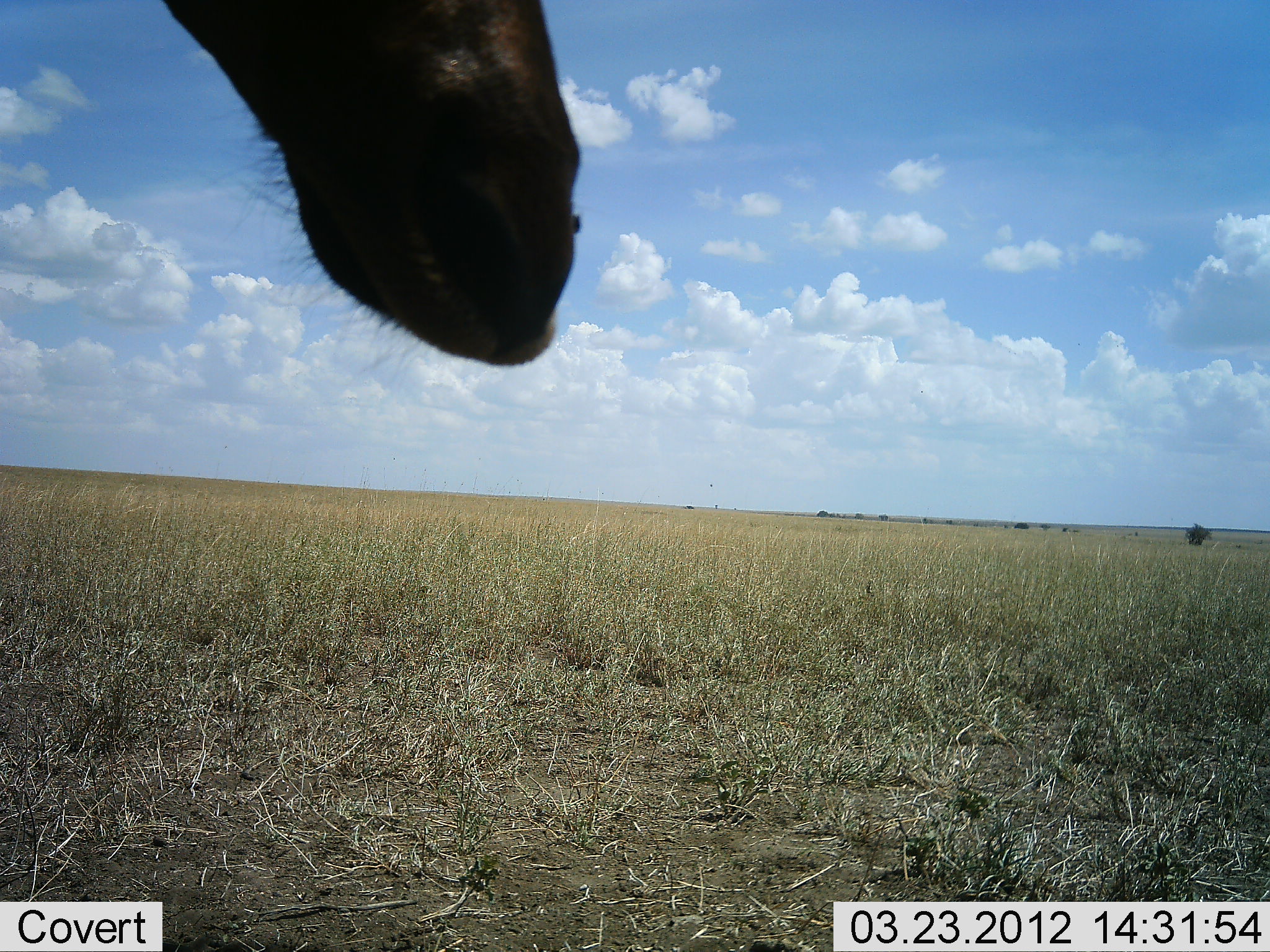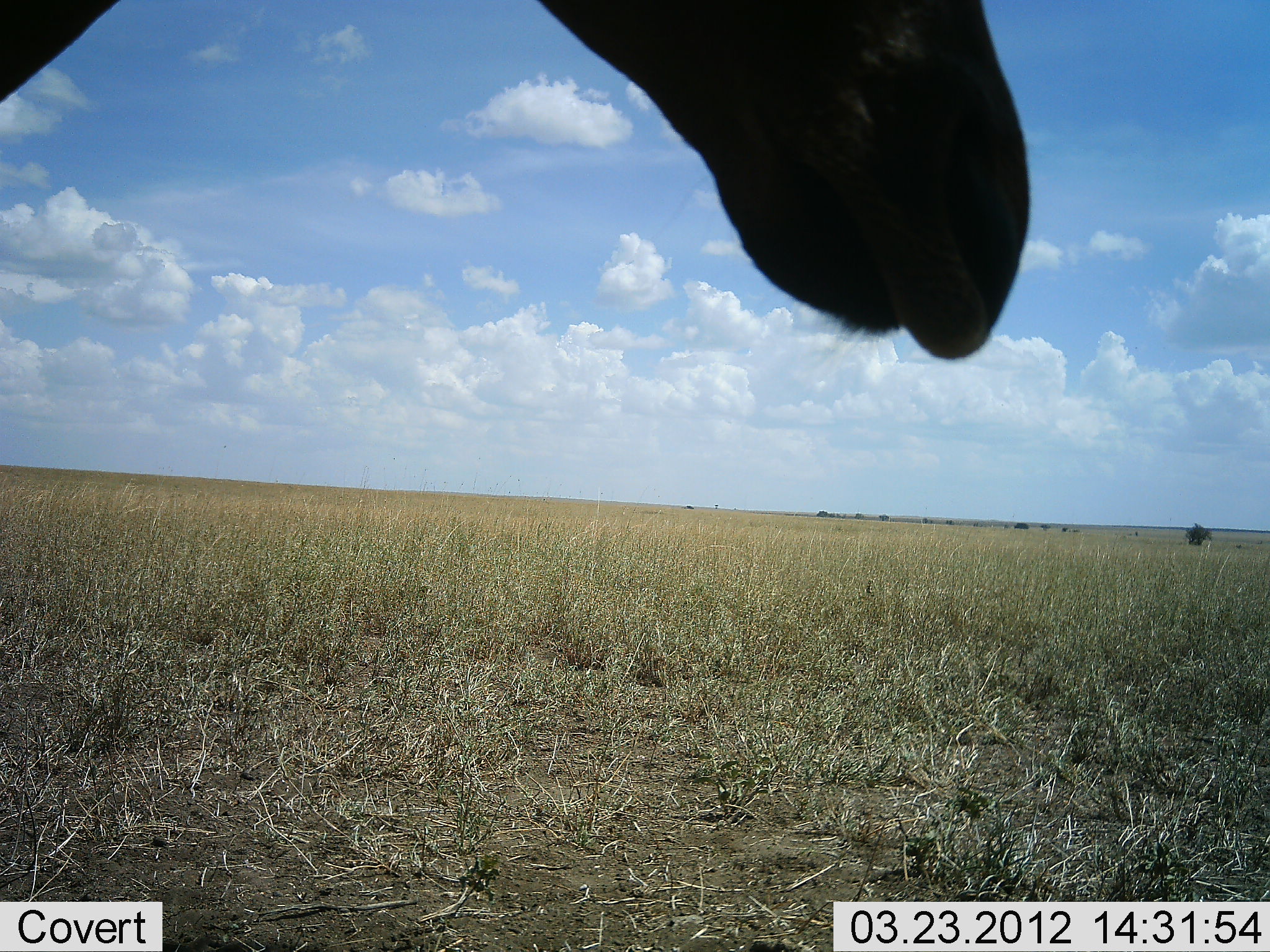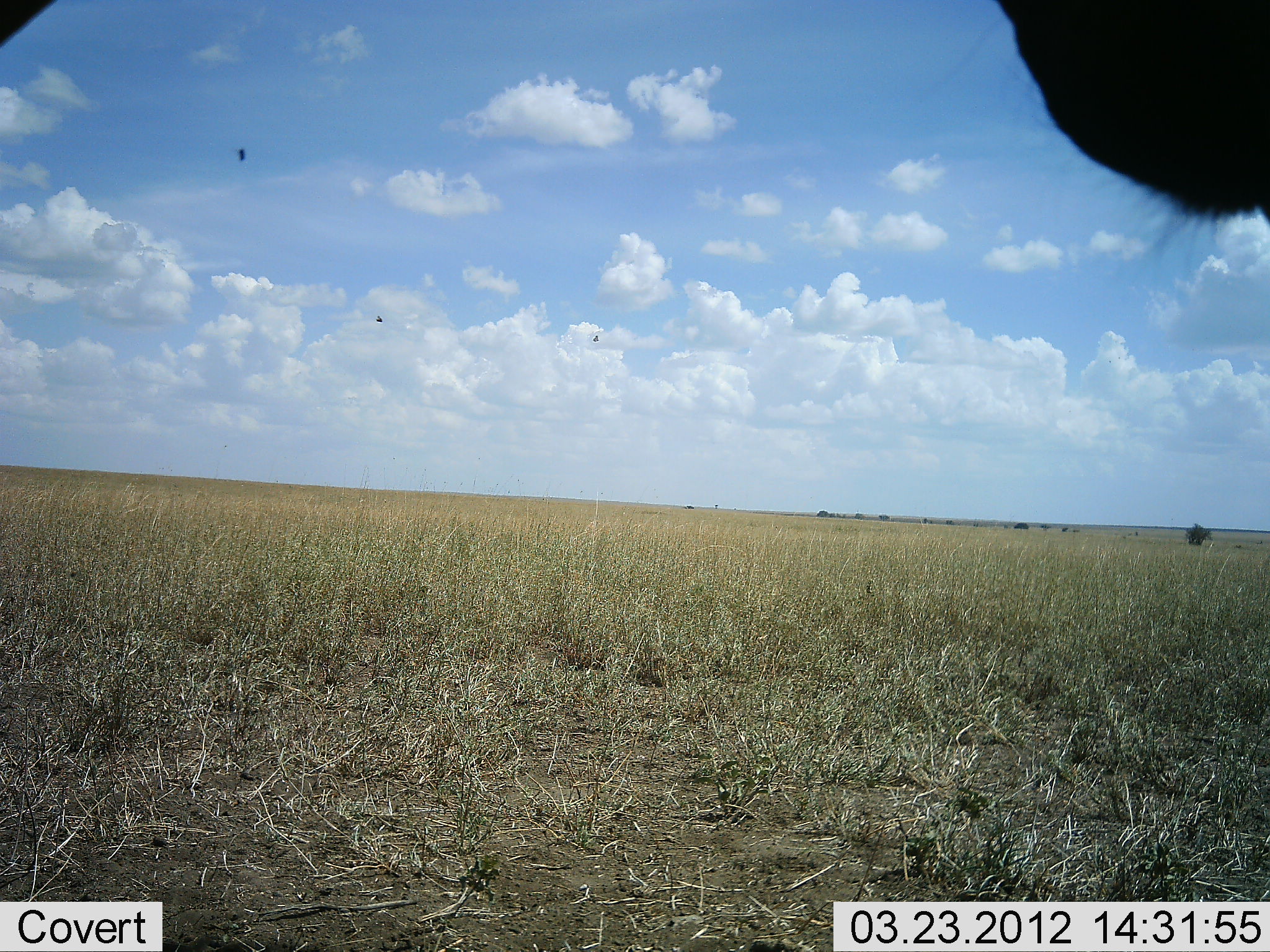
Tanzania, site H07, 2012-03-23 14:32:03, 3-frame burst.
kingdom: Animalia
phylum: Chordata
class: Mammalia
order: Artiodactyla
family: Bovidae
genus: Alcelaphus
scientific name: Alcelaphus buselaphus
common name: hartebeest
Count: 1.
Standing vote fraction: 100%.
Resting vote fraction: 0%.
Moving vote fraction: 0%.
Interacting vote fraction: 0%.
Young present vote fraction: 0%.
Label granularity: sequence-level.